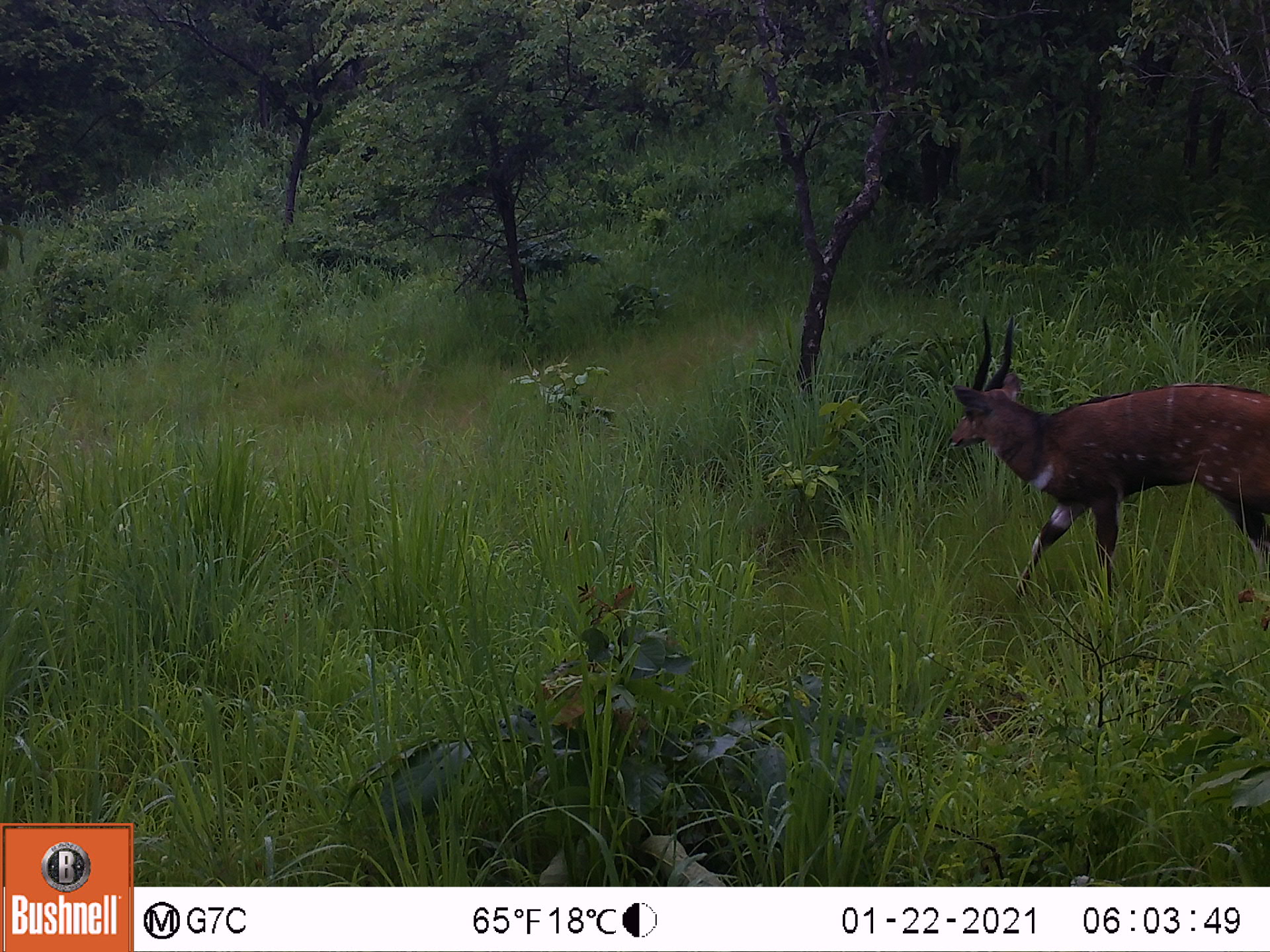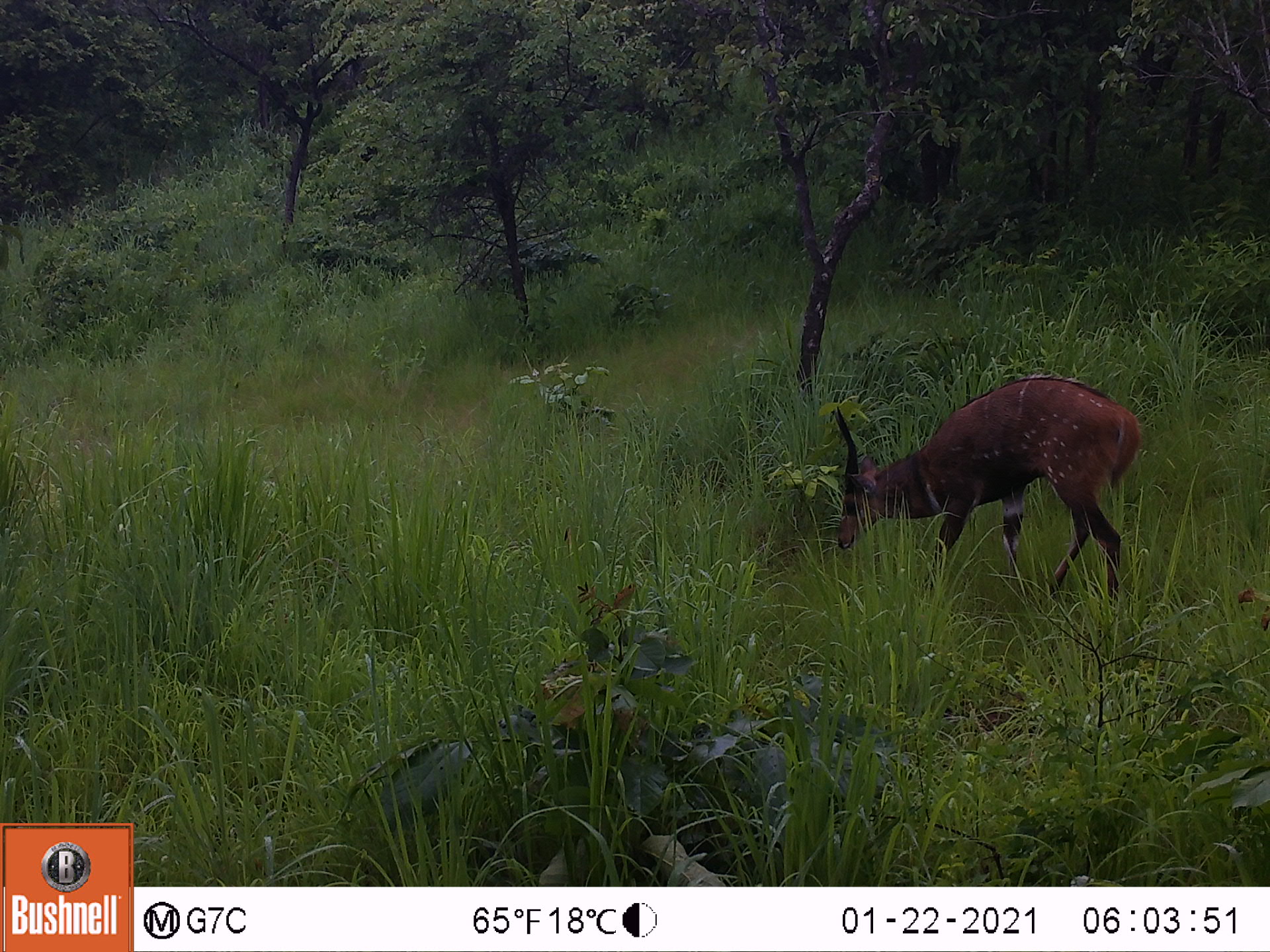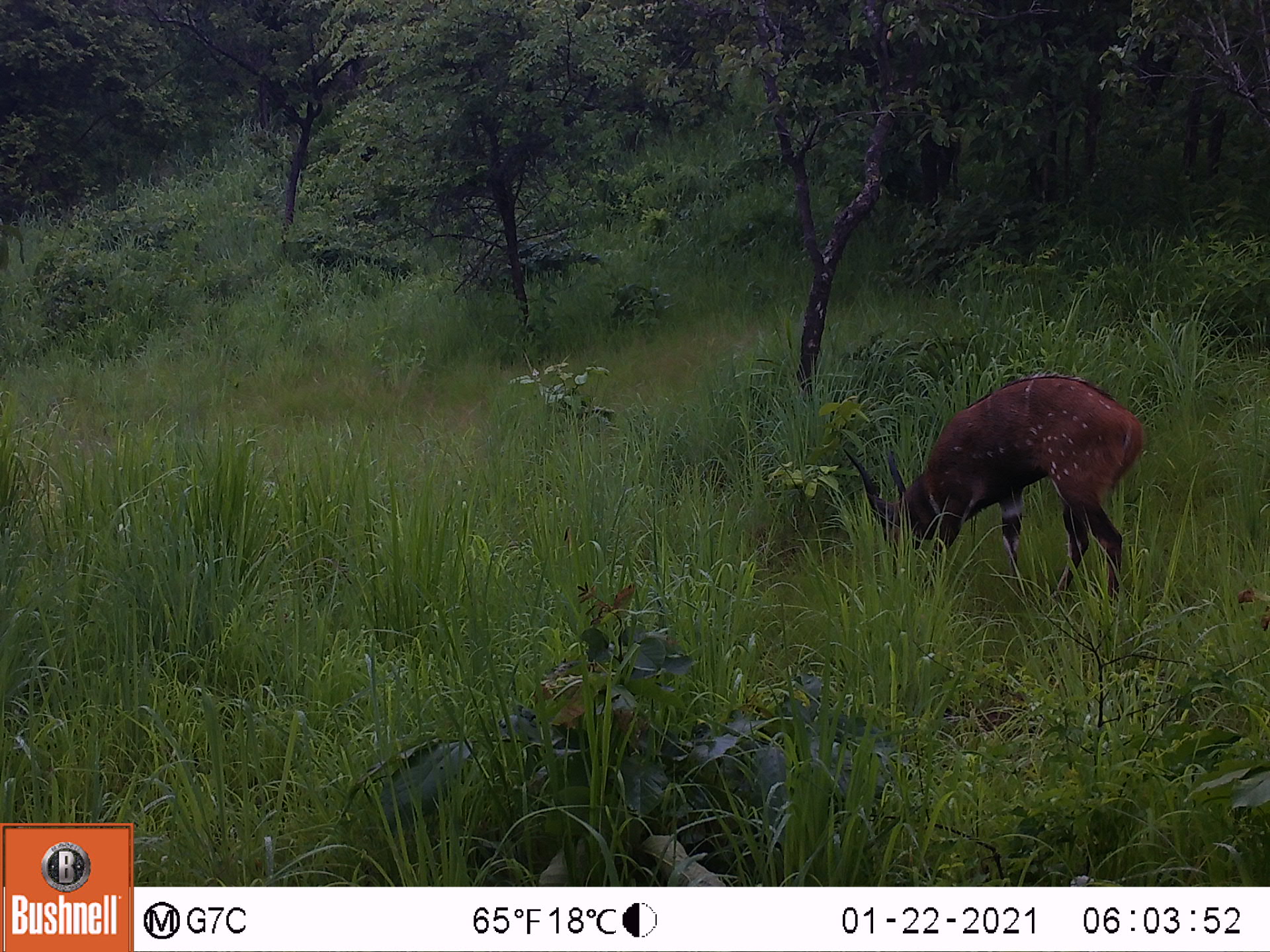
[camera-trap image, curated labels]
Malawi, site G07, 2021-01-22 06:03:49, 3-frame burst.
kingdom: Animalia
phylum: Chordata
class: Mammalia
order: Artiodactyla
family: Bovidae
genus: Tragelaphus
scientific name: Tragelaphus sylvaticus sylvaticus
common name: cape bushbuck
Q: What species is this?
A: Cape bushbuck (Tragelaphus sylvaticus sylvaticus).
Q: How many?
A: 1.